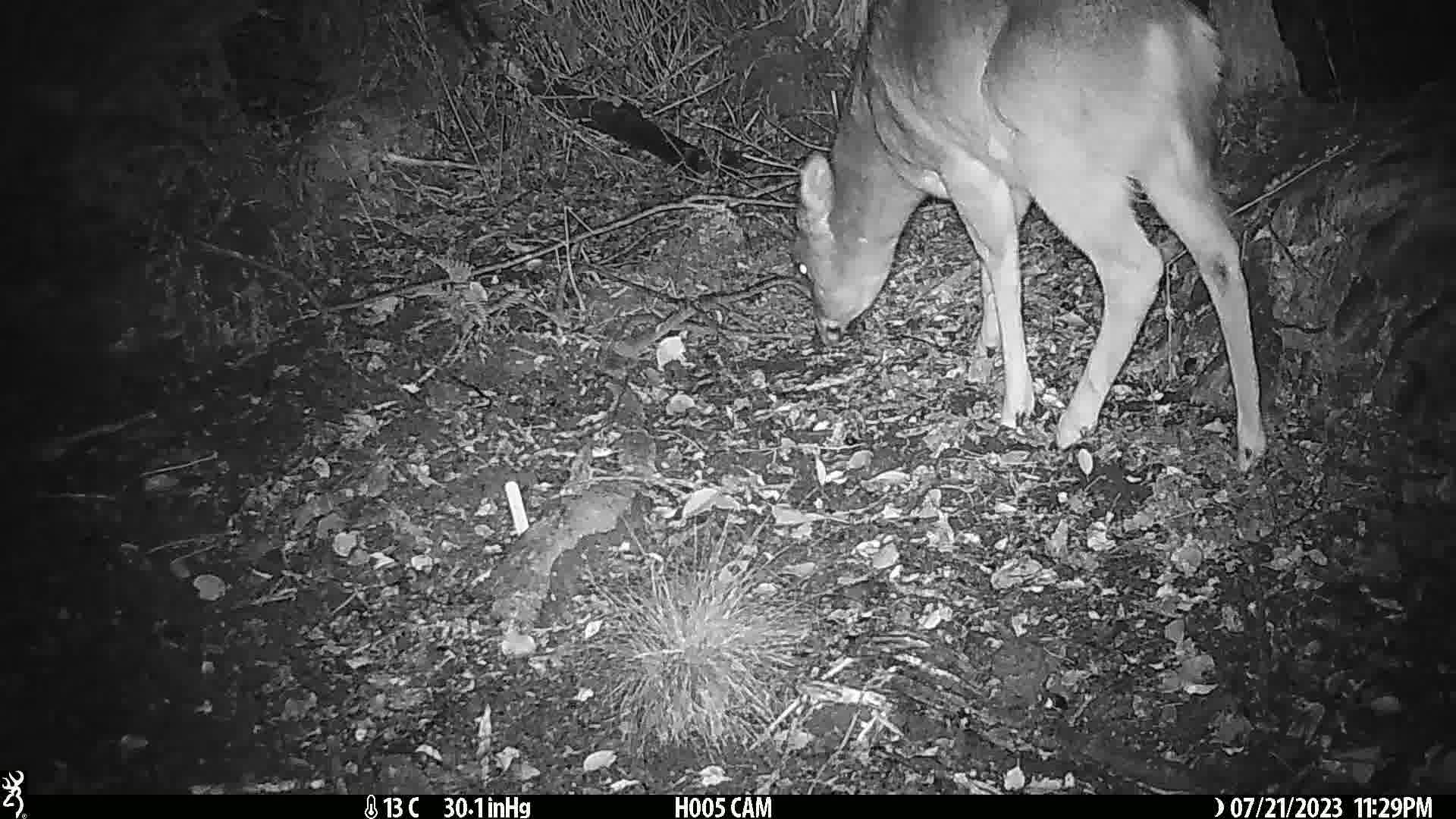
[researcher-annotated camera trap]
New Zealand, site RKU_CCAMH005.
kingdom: Animalia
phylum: Chordata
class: Mammalia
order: Artiodactyla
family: Cervidae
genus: Odocoileus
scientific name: Odocoileus virginianus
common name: white-tailed deer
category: white tailed deer